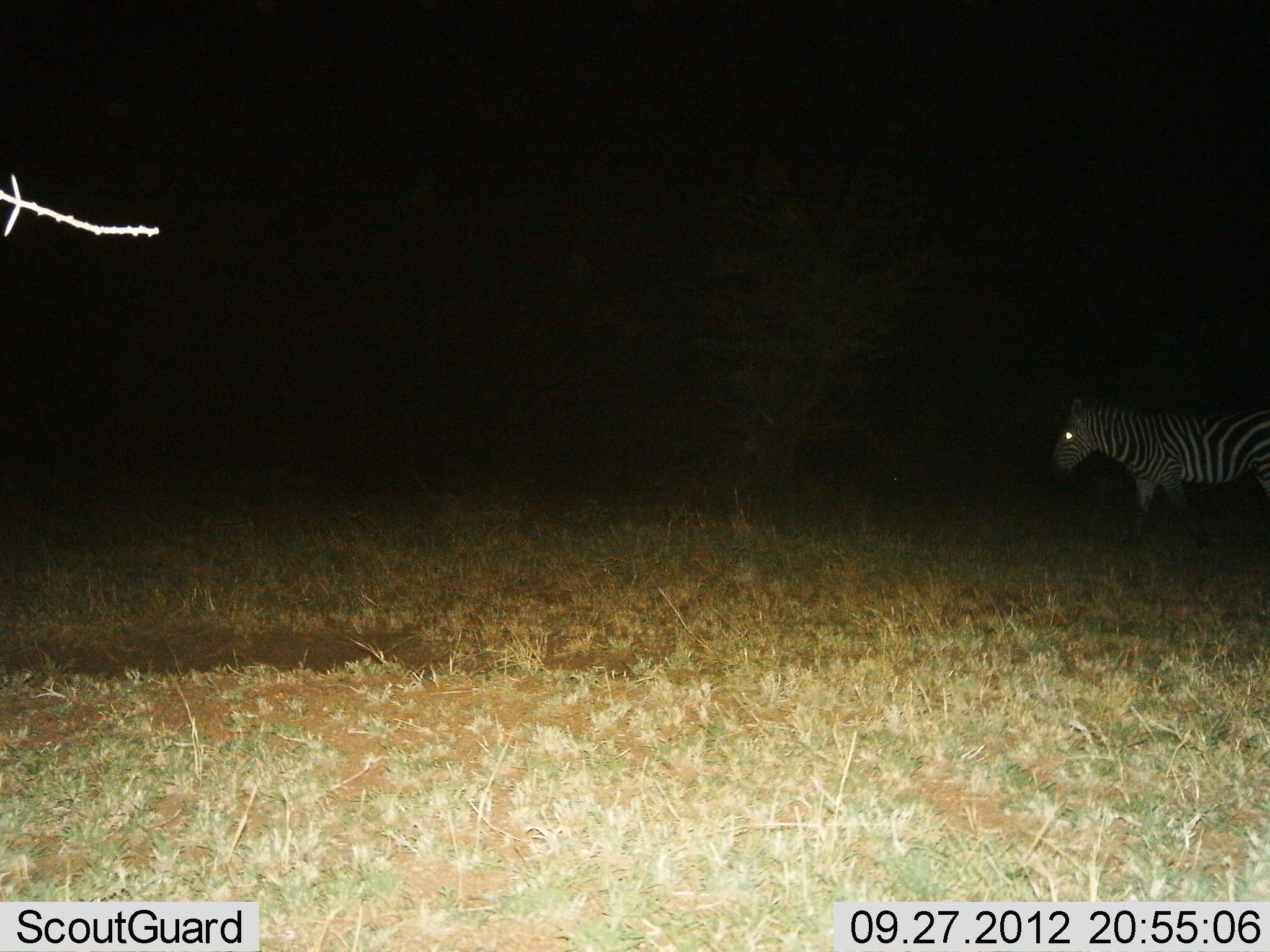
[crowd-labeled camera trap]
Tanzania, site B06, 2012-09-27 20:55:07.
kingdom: Animalia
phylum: Chordata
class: Mammalia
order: Perissodactyla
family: Equidae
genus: Equus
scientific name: Equus quagga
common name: plains zebra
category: zebra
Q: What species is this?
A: Zebra (plains zebra) (Equus quagga).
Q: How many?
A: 1.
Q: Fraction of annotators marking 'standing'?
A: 30%.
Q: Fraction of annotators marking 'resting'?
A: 0%.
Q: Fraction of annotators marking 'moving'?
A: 70%.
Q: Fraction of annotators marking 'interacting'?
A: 0%.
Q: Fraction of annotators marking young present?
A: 0%.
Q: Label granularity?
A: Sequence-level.